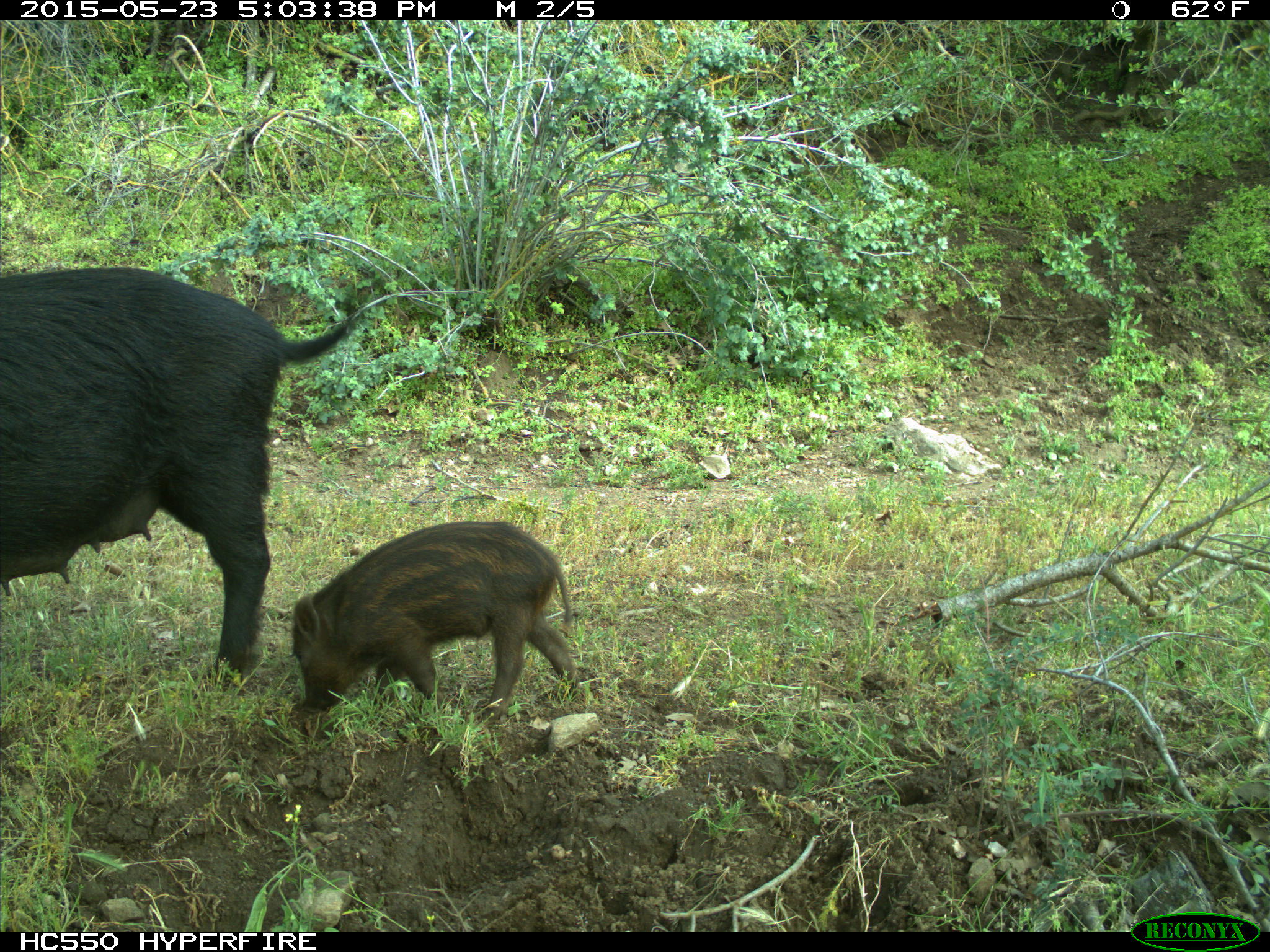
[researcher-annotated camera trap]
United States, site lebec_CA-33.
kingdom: Animalia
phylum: Chordata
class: Mammalia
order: Artiodactyla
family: Suidae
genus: Sus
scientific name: Sus scrofa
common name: wild boar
Sus scrofa (wild boar).